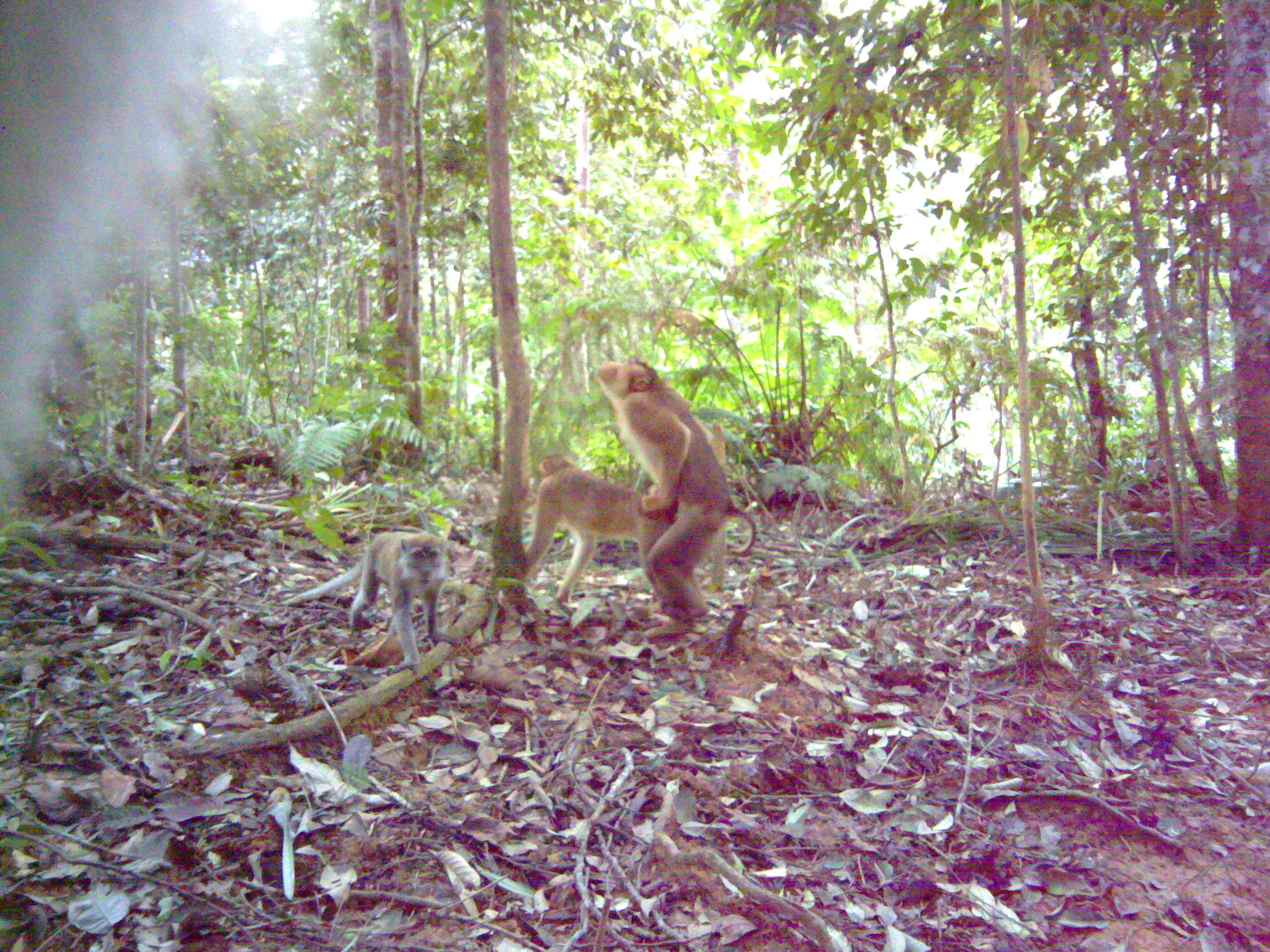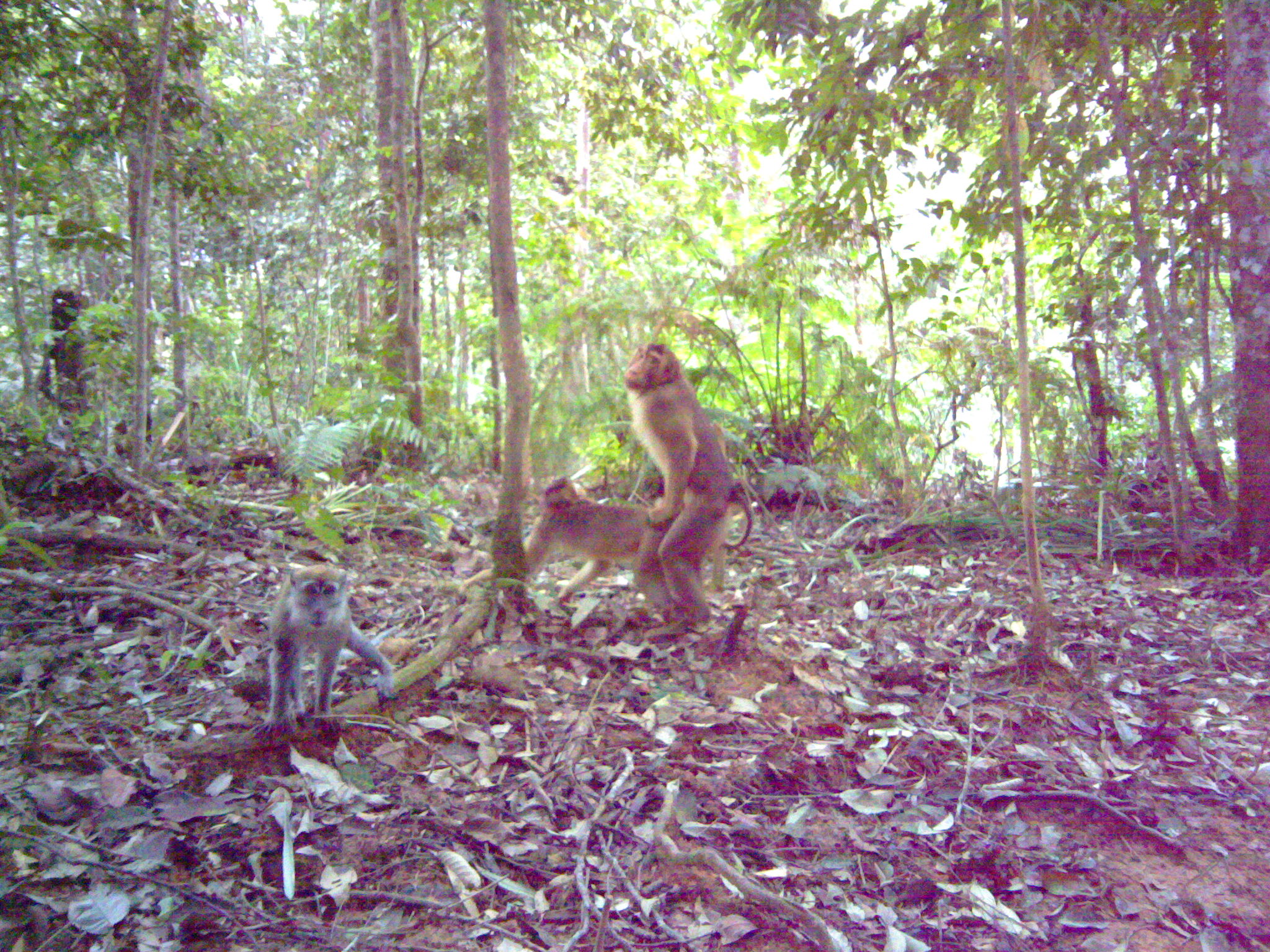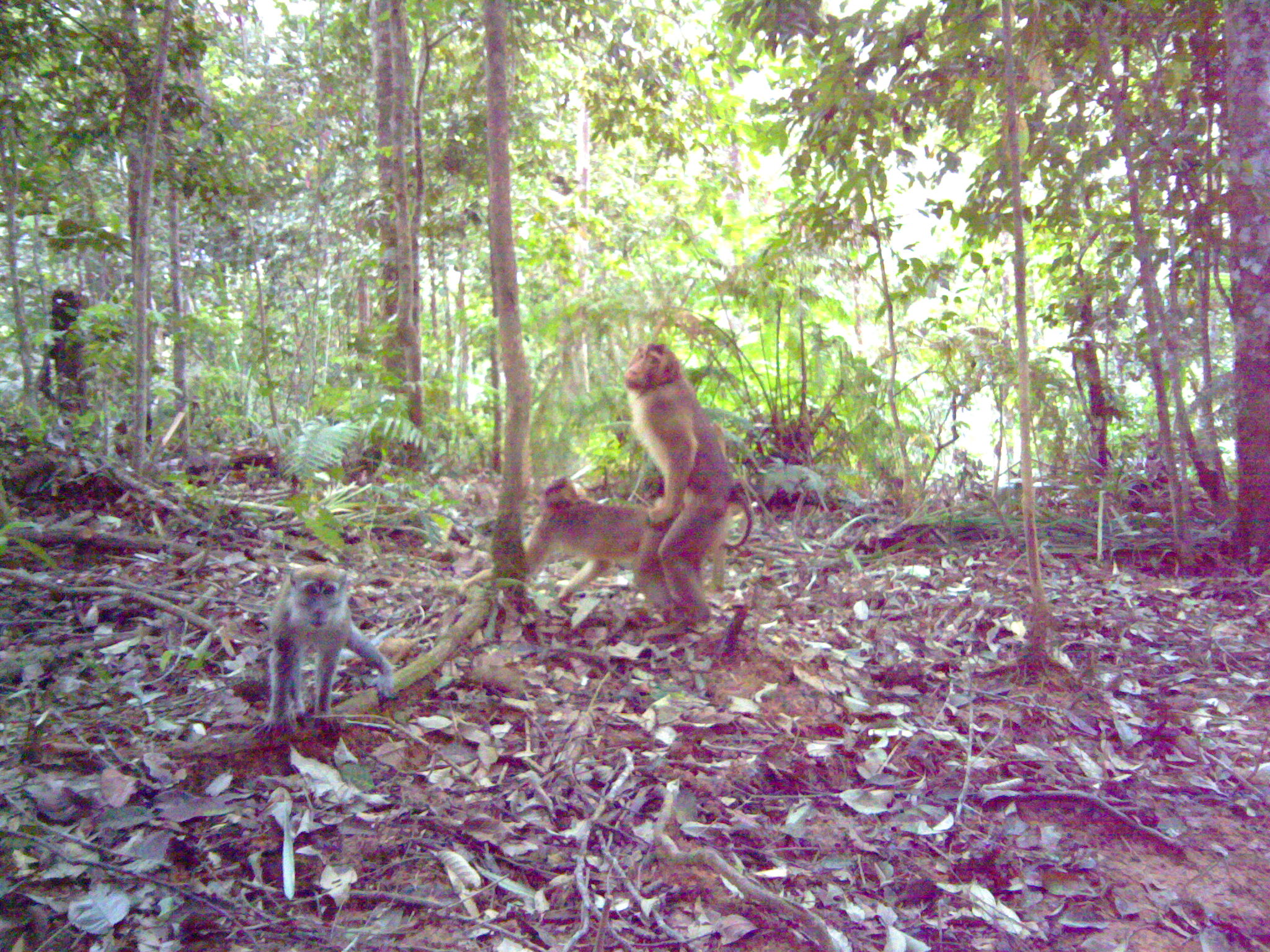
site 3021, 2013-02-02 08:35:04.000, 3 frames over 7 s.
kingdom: Animalia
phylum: Chordata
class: Mammalia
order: Primates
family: Cercopithecidae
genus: Macaca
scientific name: Macaca nemestrina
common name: southern pig-tailed macaque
Macaca nemestrina (southern pig-tailed macaque), count 2.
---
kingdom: Animalia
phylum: Chordata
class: Mammalia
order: Primates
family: Cercopithecidae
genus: Macaca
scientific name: Macaca fascicularis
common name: crab-eating macaque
Macaca fascicularis (crab-eating macaque), count 1.